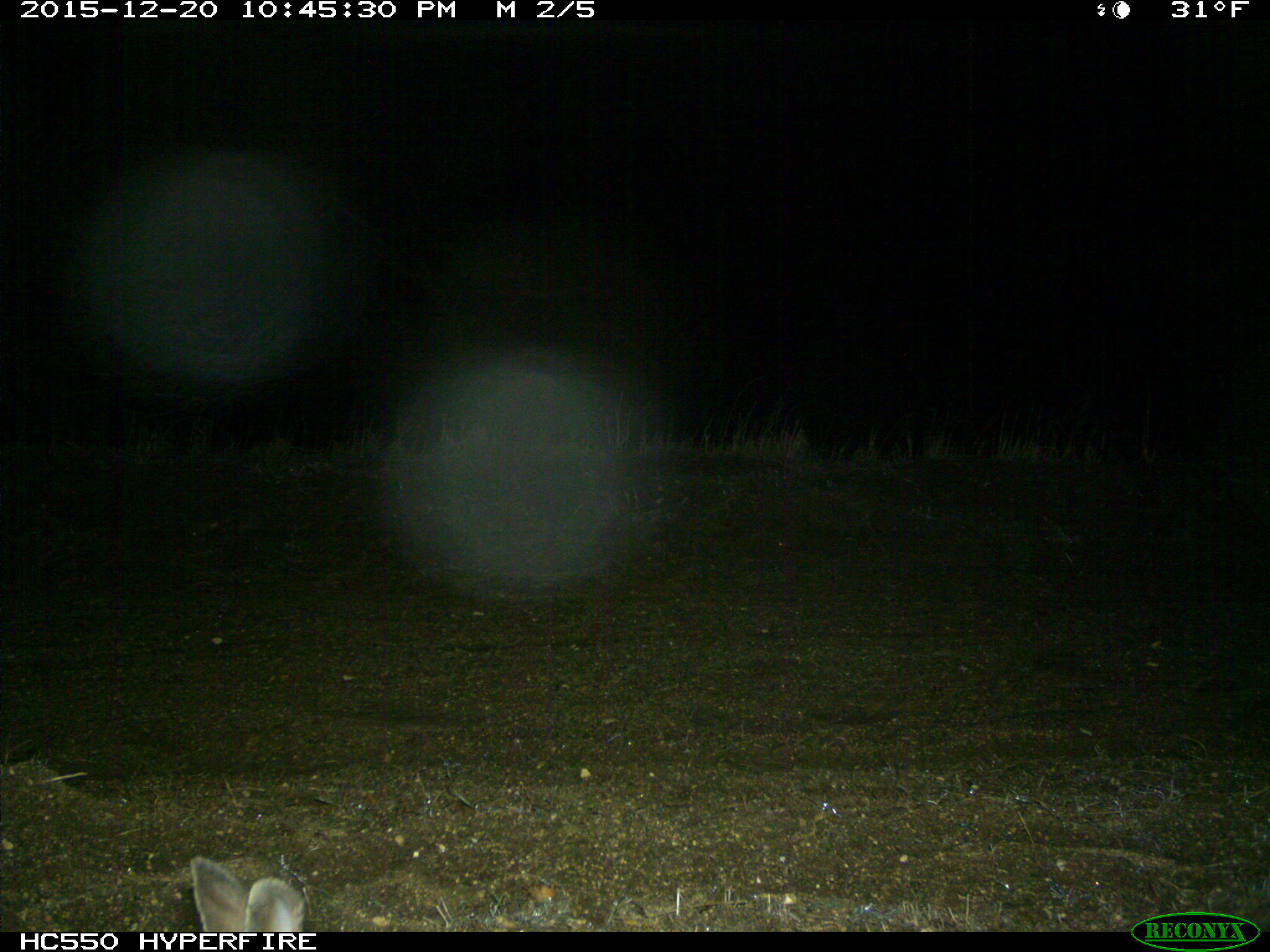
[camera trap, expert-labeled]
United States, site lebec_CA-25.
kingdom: Animalia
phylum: Chordata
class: Mammalia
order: Lagomorpha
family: Leporidae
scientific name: Leporidae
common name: rabbits and hares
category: unidentified rabbit